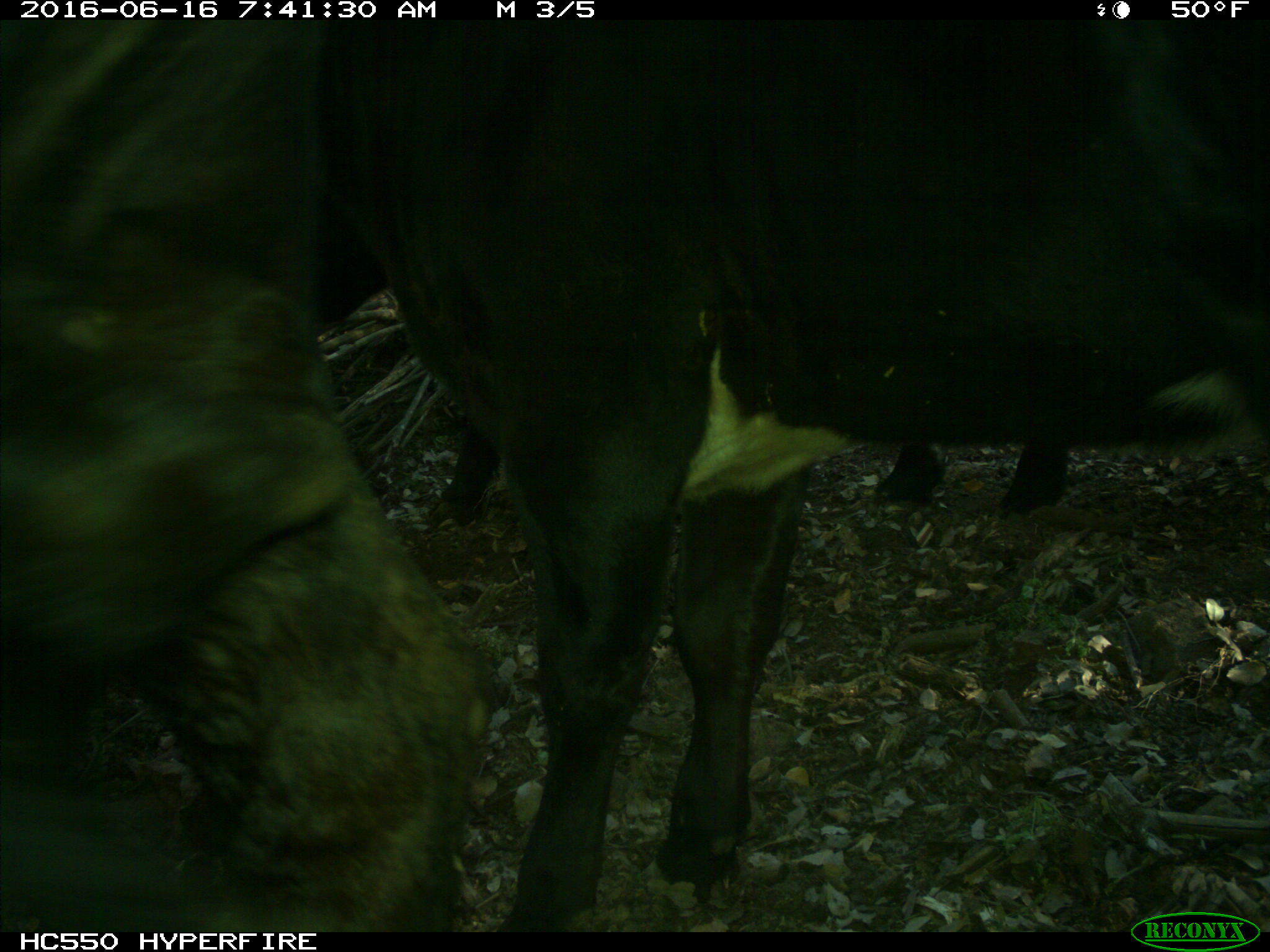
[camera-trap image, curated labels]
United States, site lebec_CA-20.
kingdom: Animalia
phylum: Chordata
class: Mammalia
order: Artiodactyla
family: Bovidae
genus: Bos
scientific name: Bos taurus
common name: domestic cow